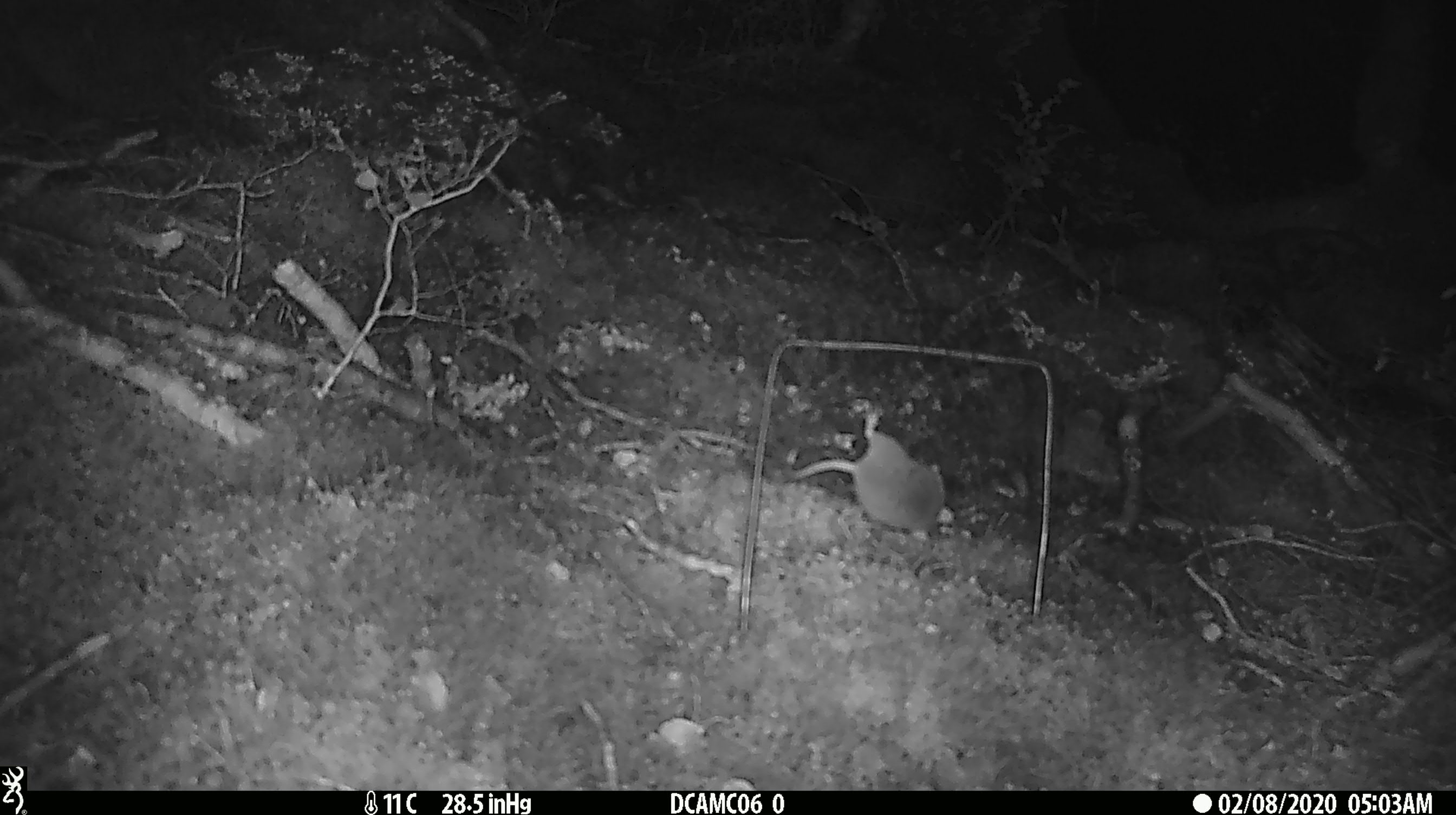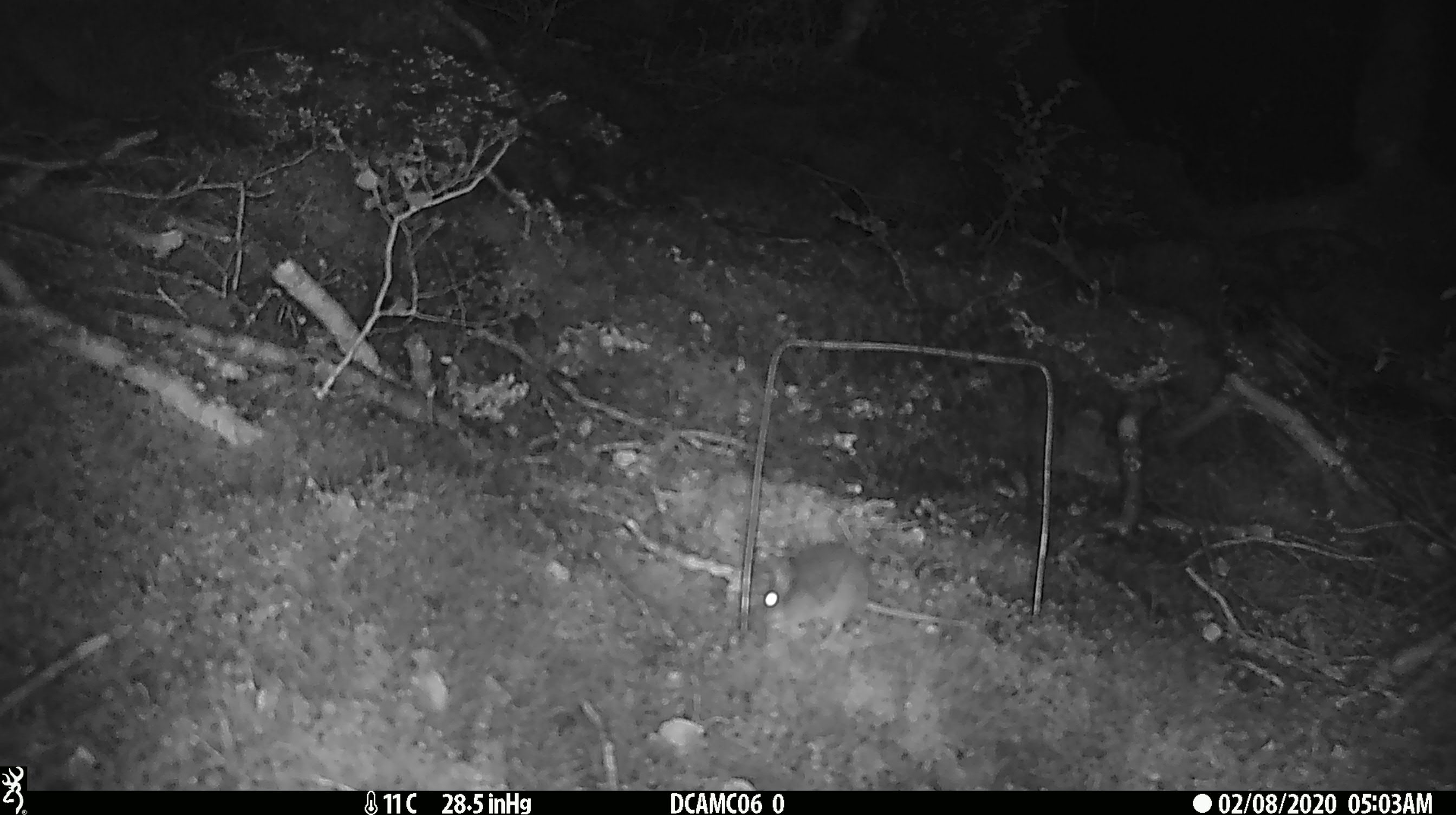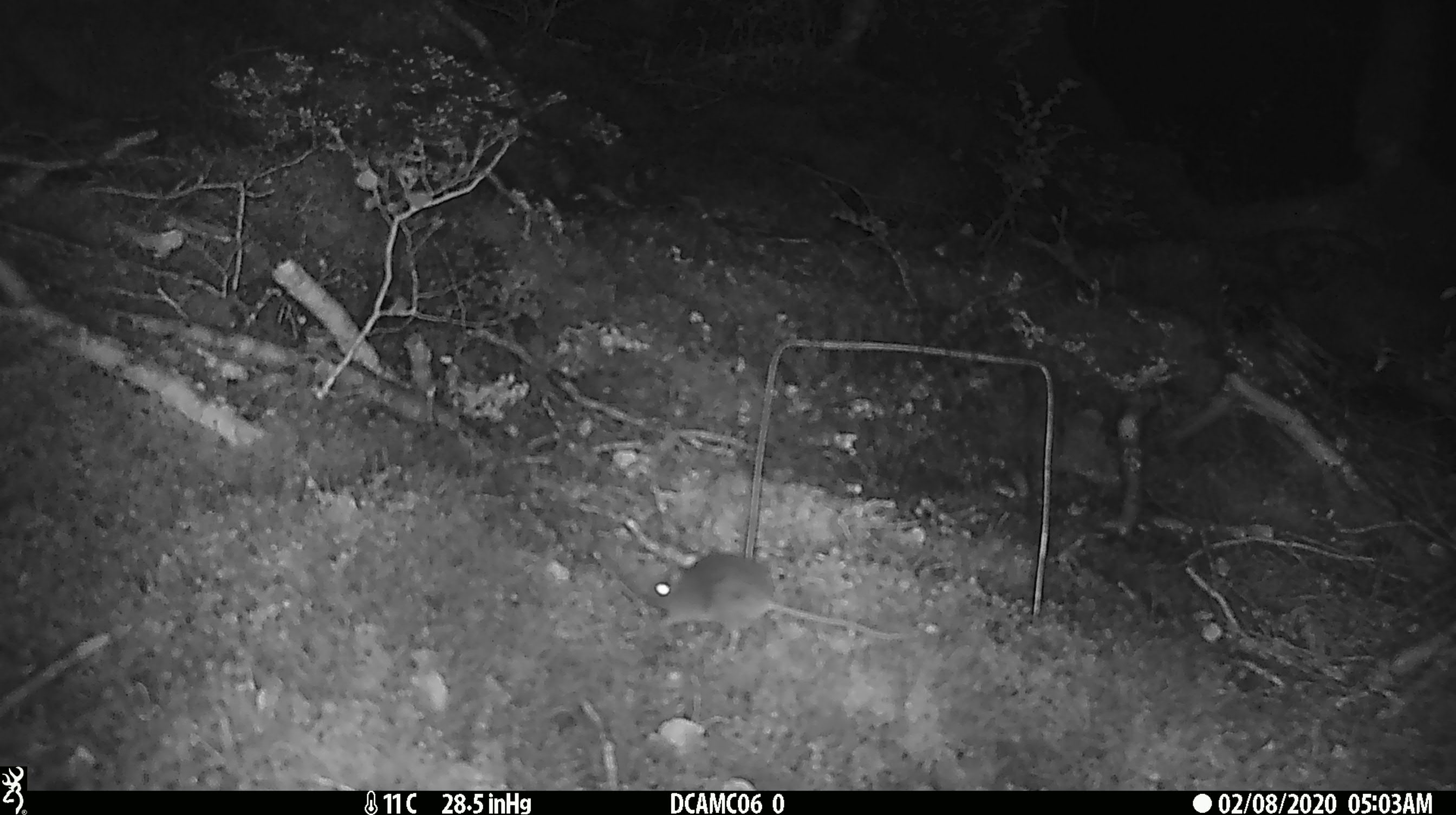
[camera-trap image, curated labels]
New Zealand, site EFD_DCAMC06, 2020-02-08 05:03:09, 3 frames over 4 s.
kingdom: Animalia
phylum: Chordata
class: Mammalia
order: Rodentia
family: Muridae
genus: Mus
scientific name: Mus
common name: mouse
Mouse (Mus).